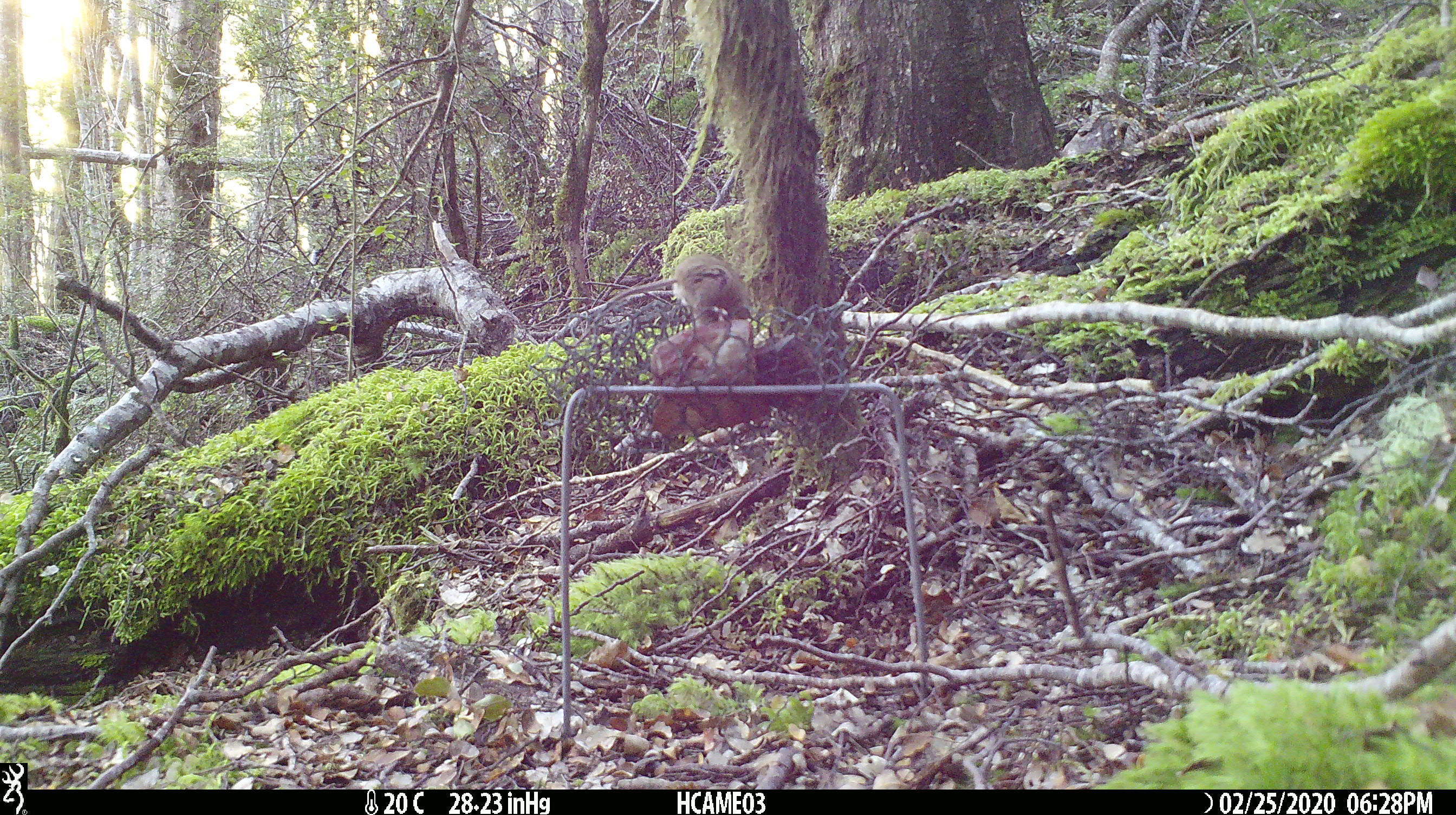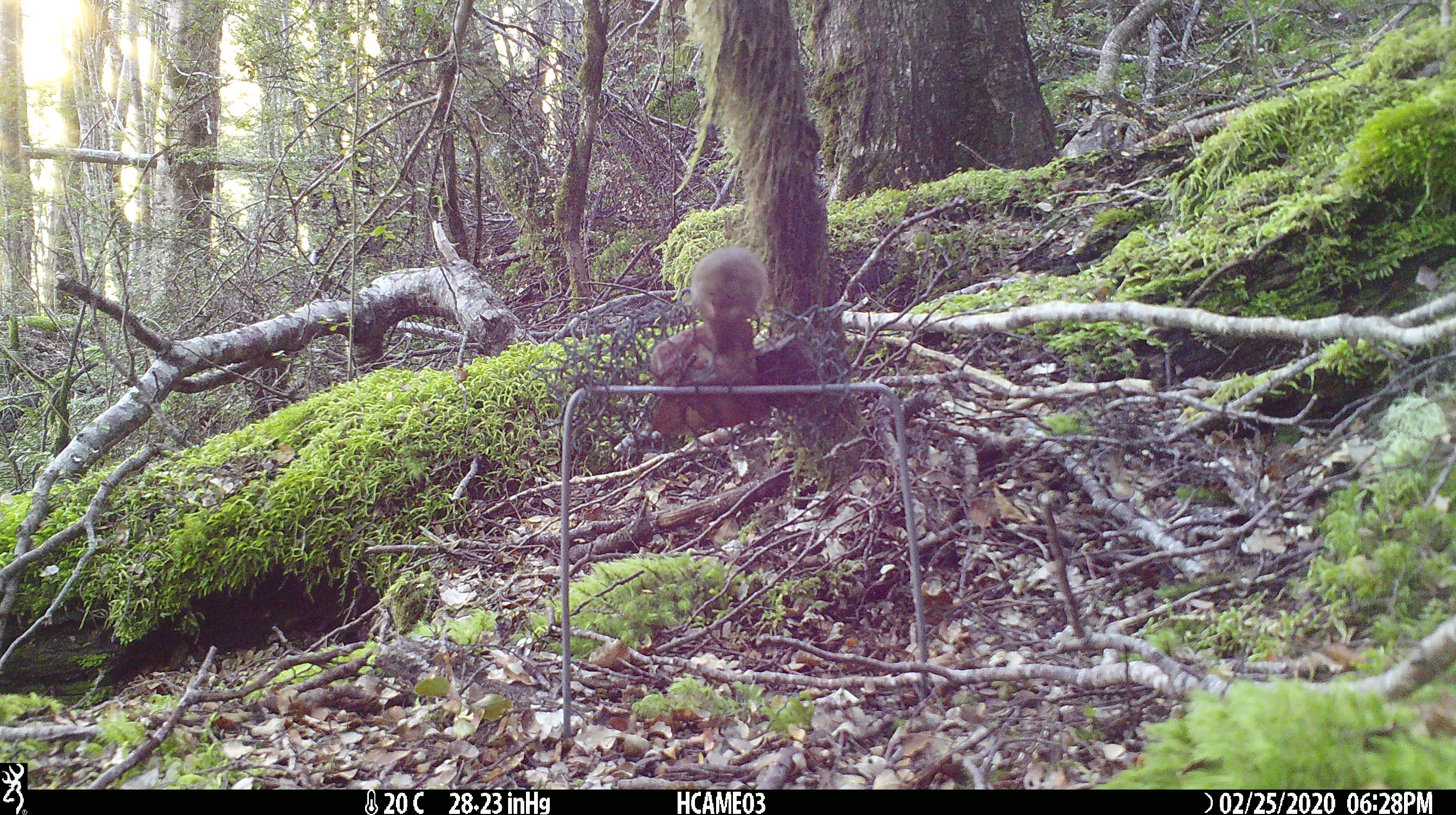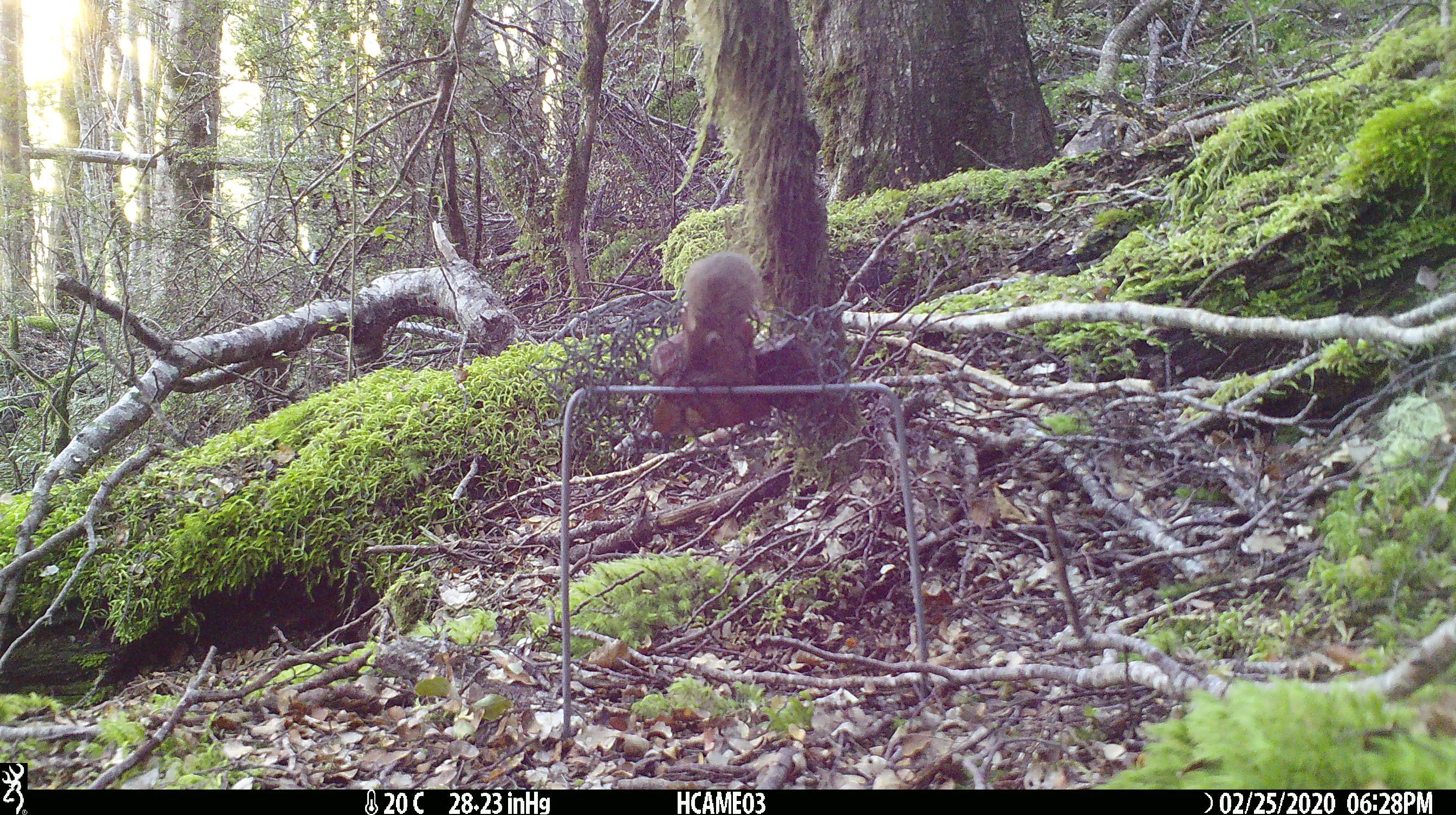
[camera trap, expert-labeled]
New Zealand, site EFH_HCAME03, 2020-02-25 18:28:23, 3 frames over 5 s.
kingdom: Animalia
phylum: Chordata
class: Mammalia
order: Rodentia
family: Muridae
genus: Mus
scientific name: Mus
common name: mouse